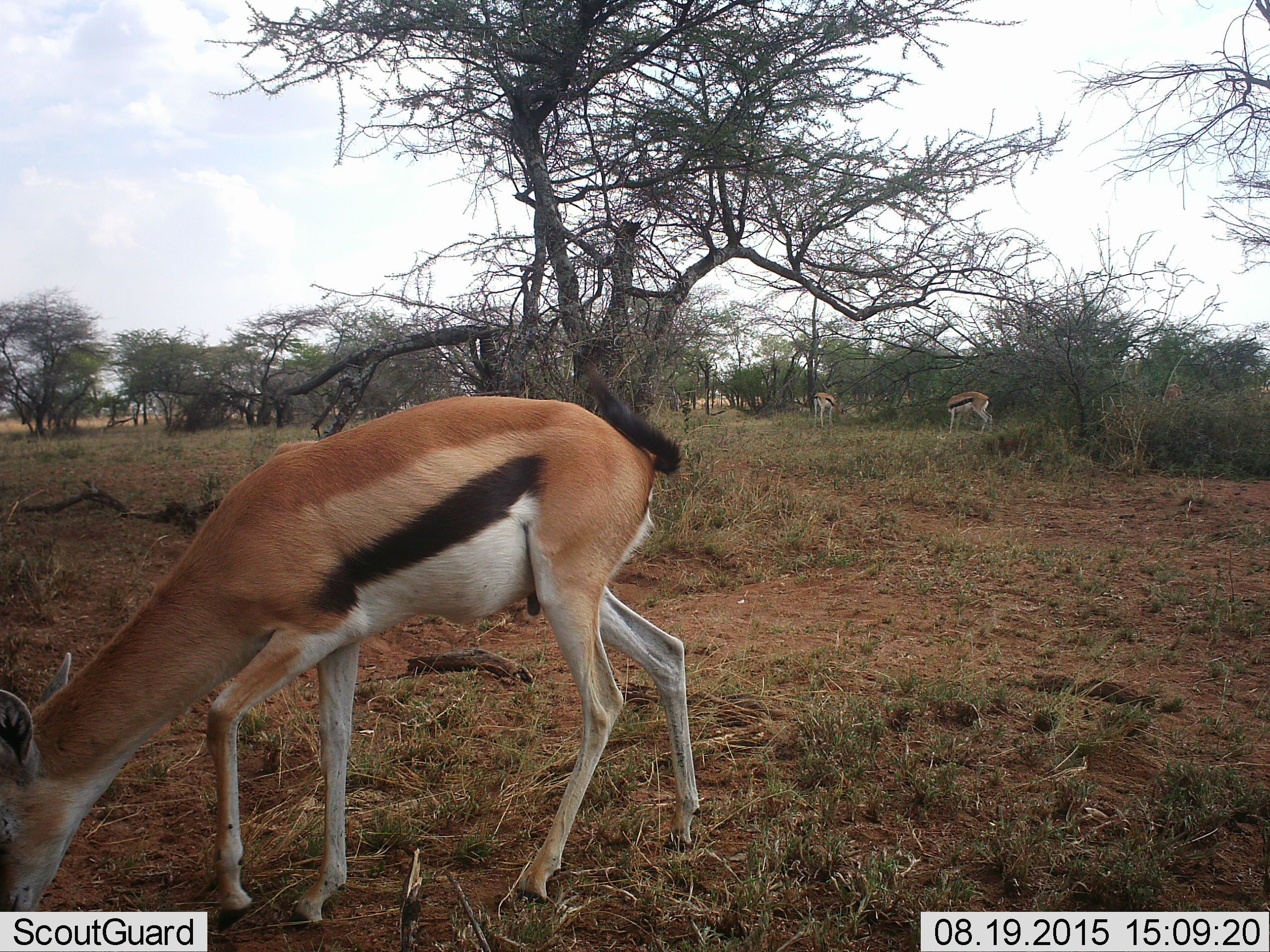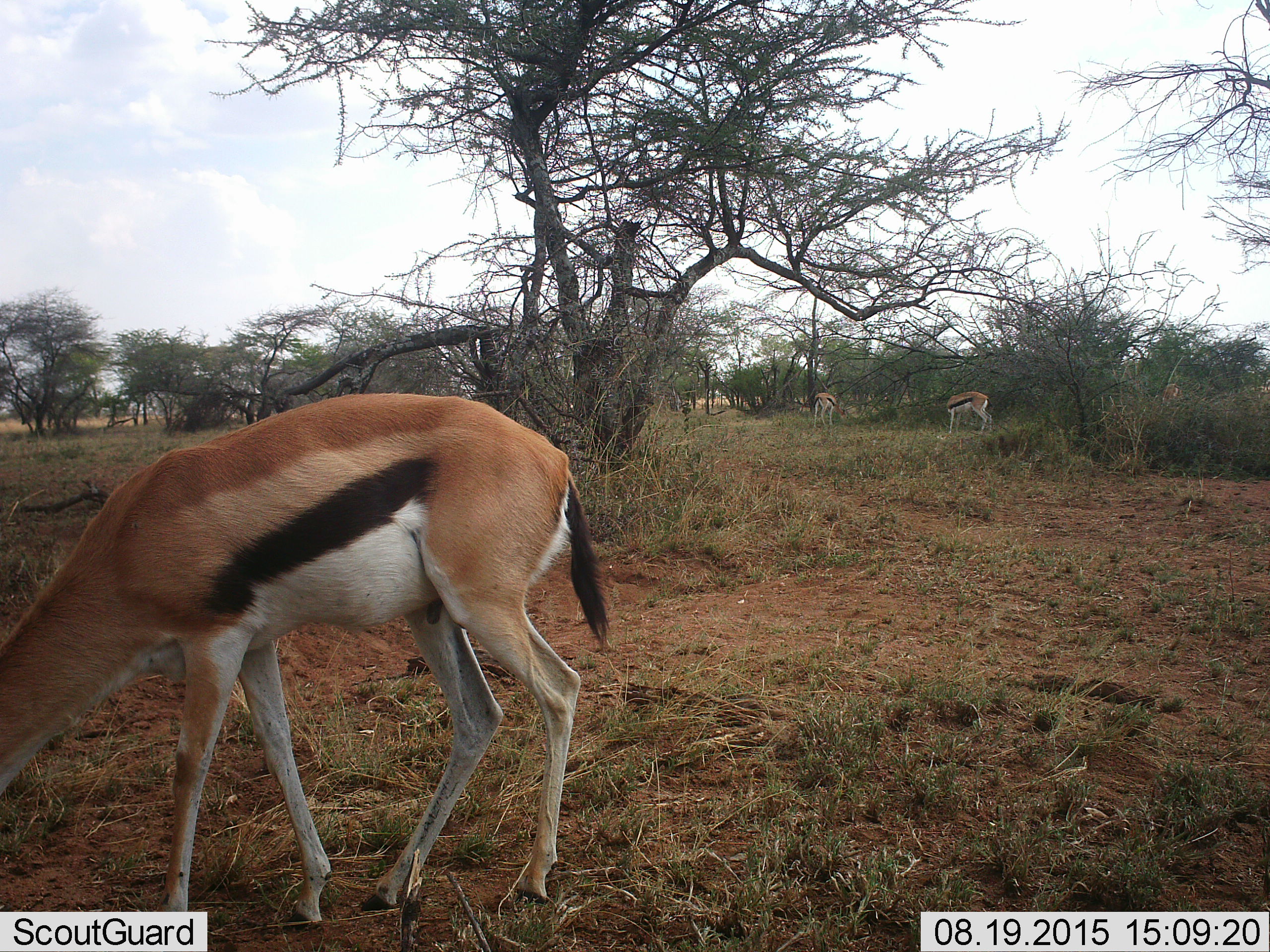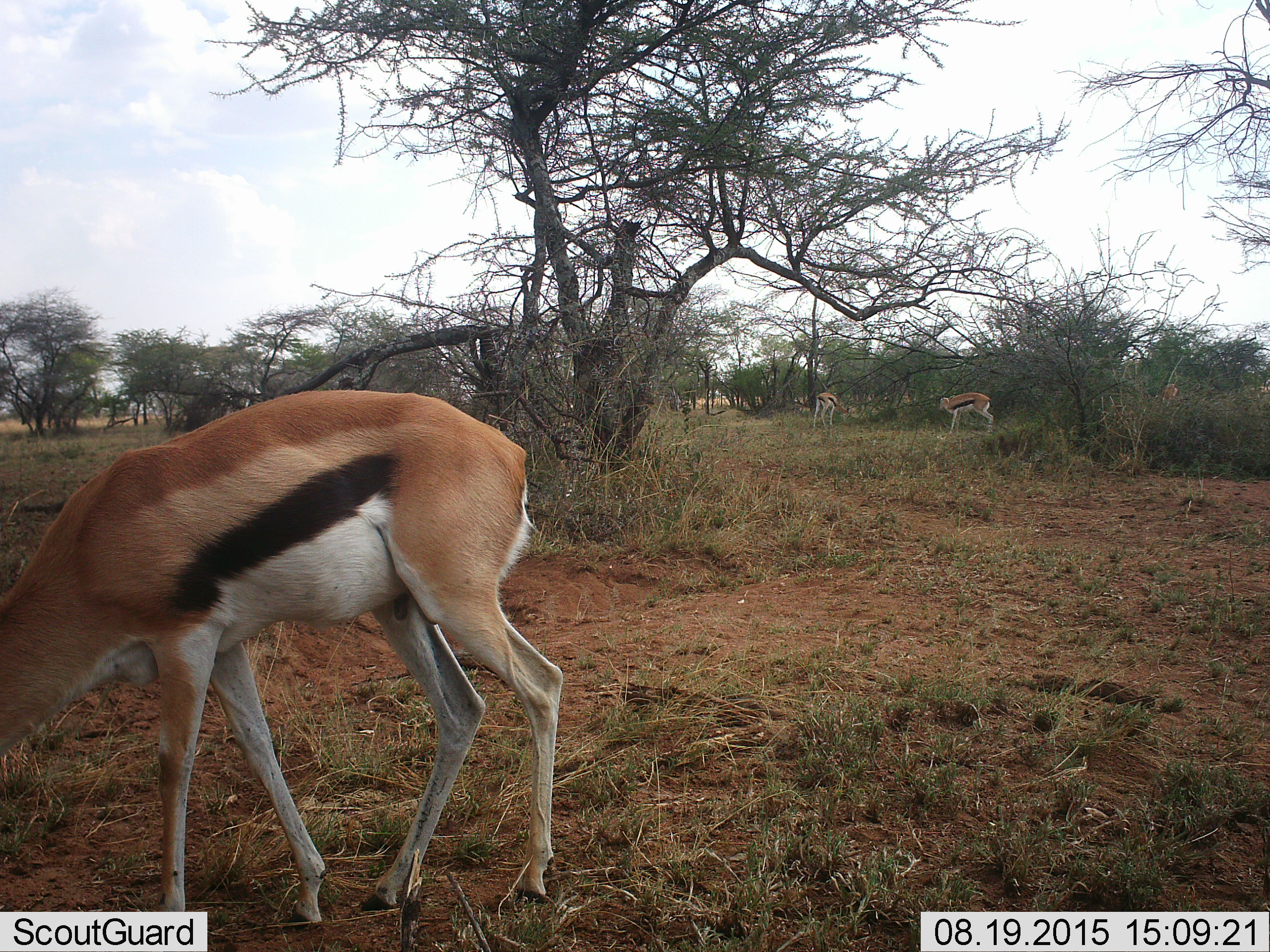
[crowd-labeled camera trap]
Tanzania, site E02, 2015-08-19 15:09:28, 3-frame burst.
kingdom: Animalia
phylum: Chordata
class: Mammalia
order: Artiodactyla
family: Bovidae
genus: Eudorcas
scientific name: Eudorcas thomsonii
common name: thomson's gazelle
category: gazellethomsons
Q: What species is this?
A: Gazellethomsons (thomson's gazelle) (Eudorcas thomsonii).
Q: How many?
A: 3.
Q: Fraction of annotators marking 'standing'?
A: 38%.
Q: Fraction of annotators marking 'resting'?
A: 0%.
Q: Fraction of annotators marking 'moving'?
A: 38%.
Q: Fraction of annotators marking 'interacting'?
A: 0%.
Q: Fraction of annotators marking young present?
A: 0%.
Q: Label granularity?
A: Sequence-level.